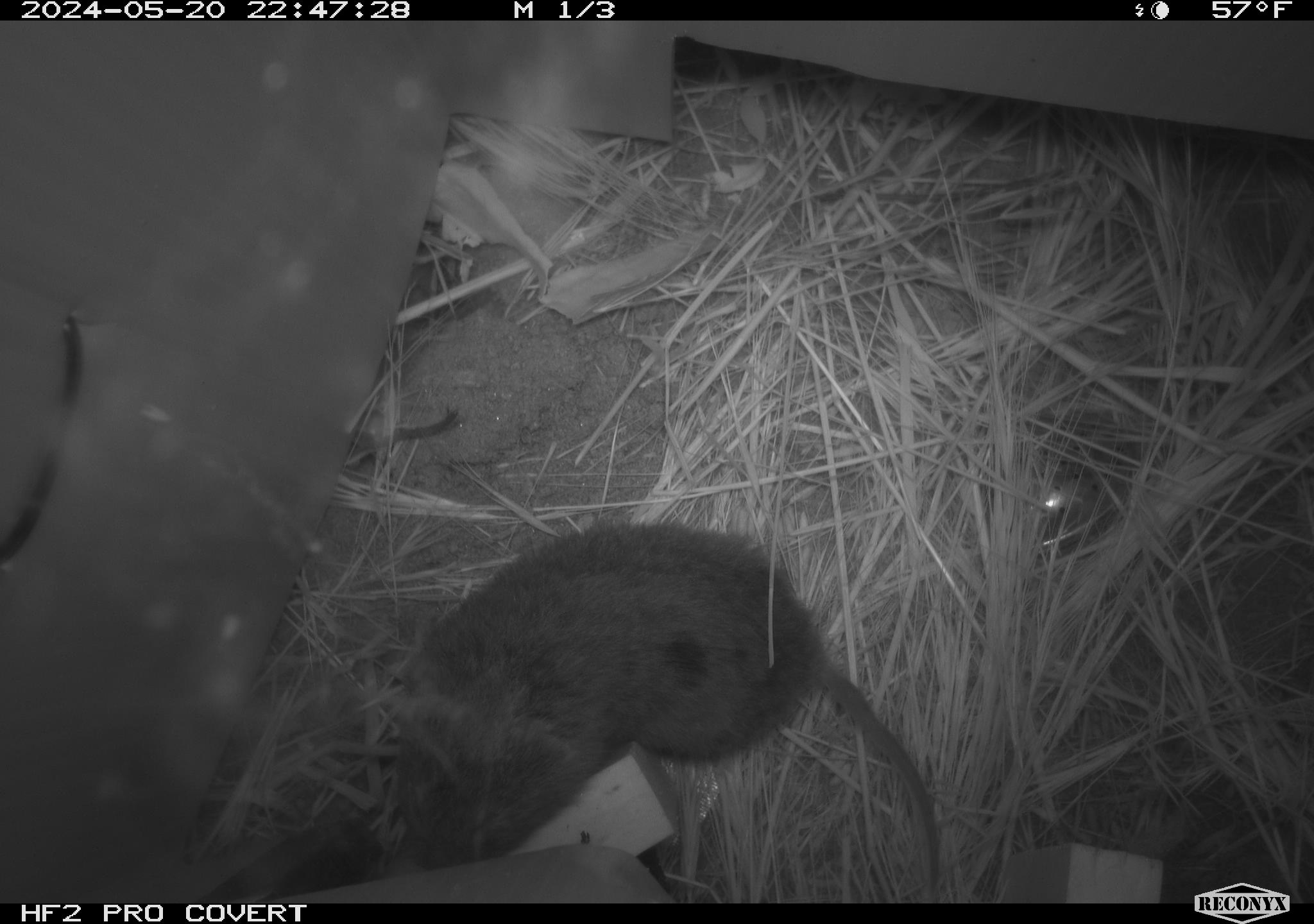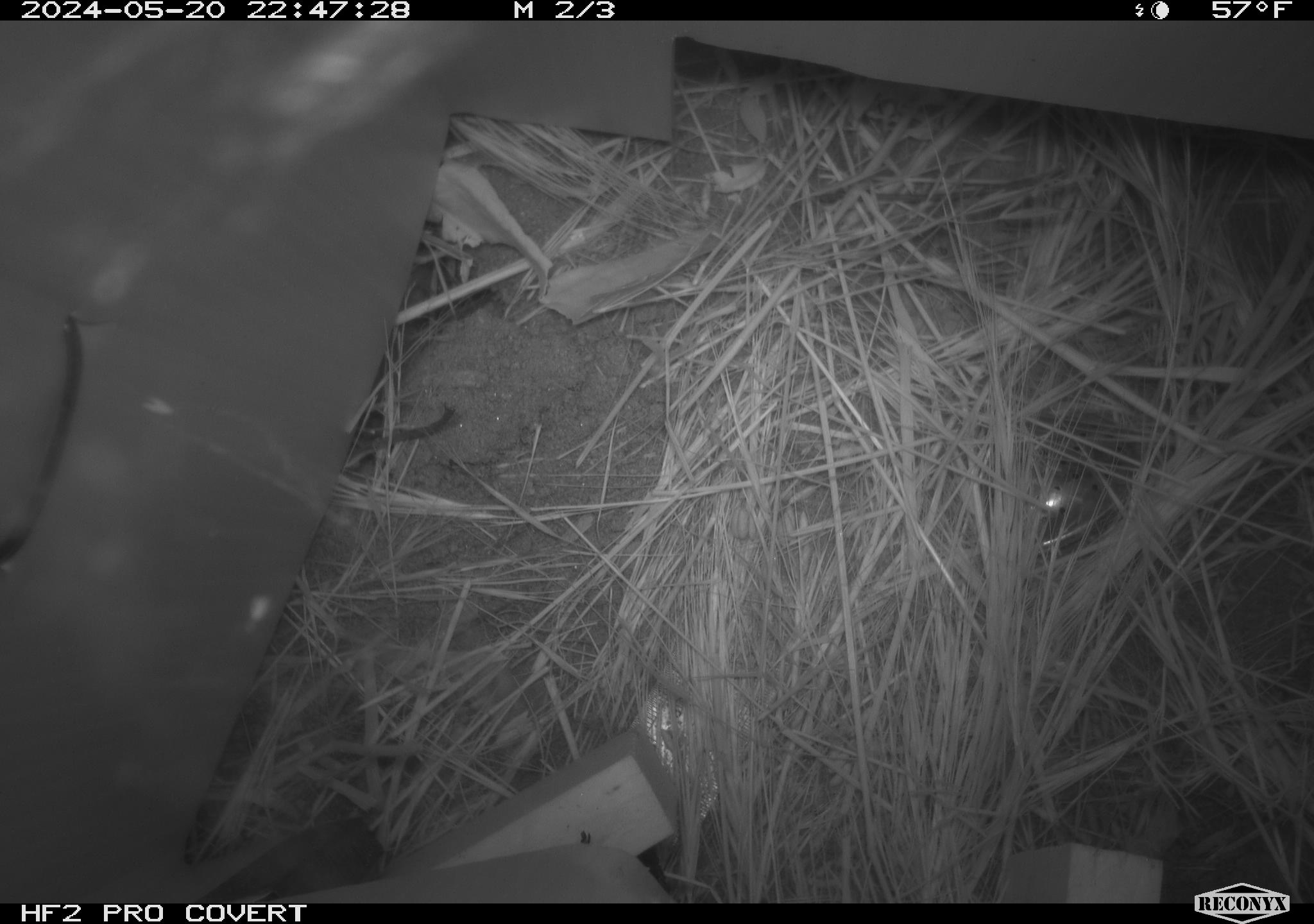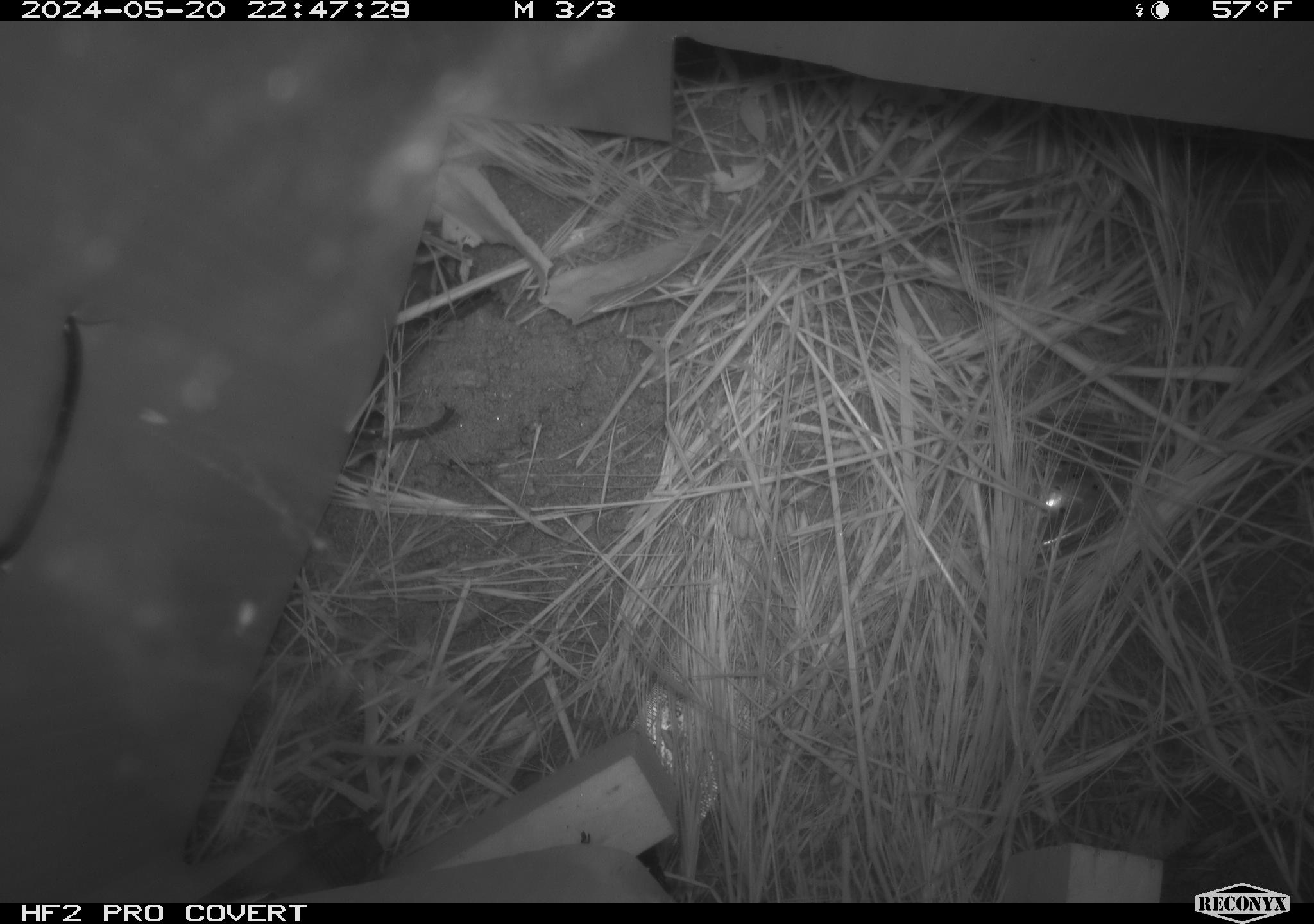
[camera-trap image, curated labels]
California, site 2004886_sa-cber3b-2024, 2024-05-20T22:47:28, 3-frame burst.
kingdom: Animalia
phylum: Chordata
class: Mammalia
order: Rodentia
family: Cricetidae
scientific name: Arvicolinae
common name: voles, lemmings, and muskrats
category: arvicolinae subfamily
Arvicolinae subfamily (voles, lemmings, and muskrats) (Arvicolinae).